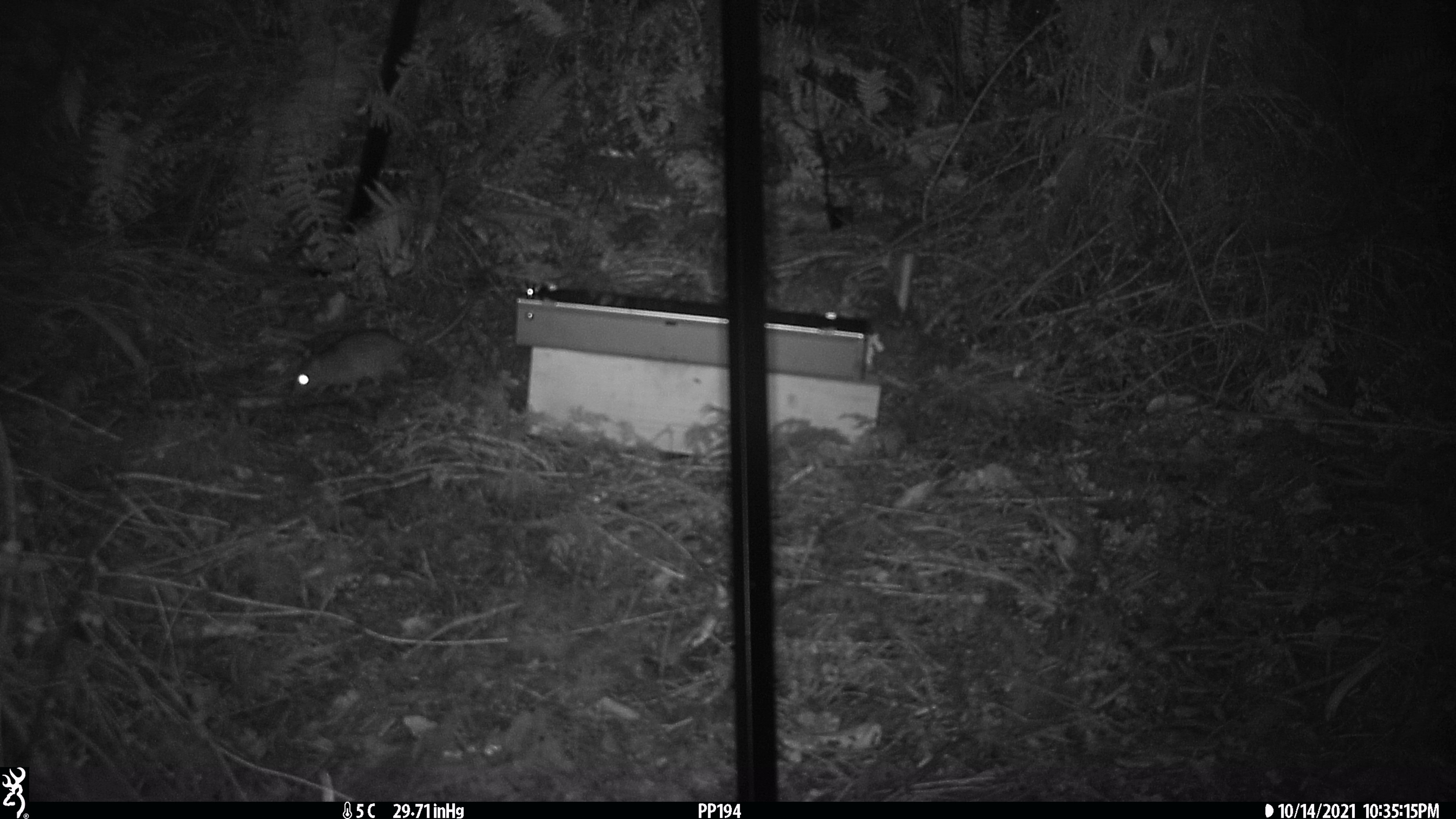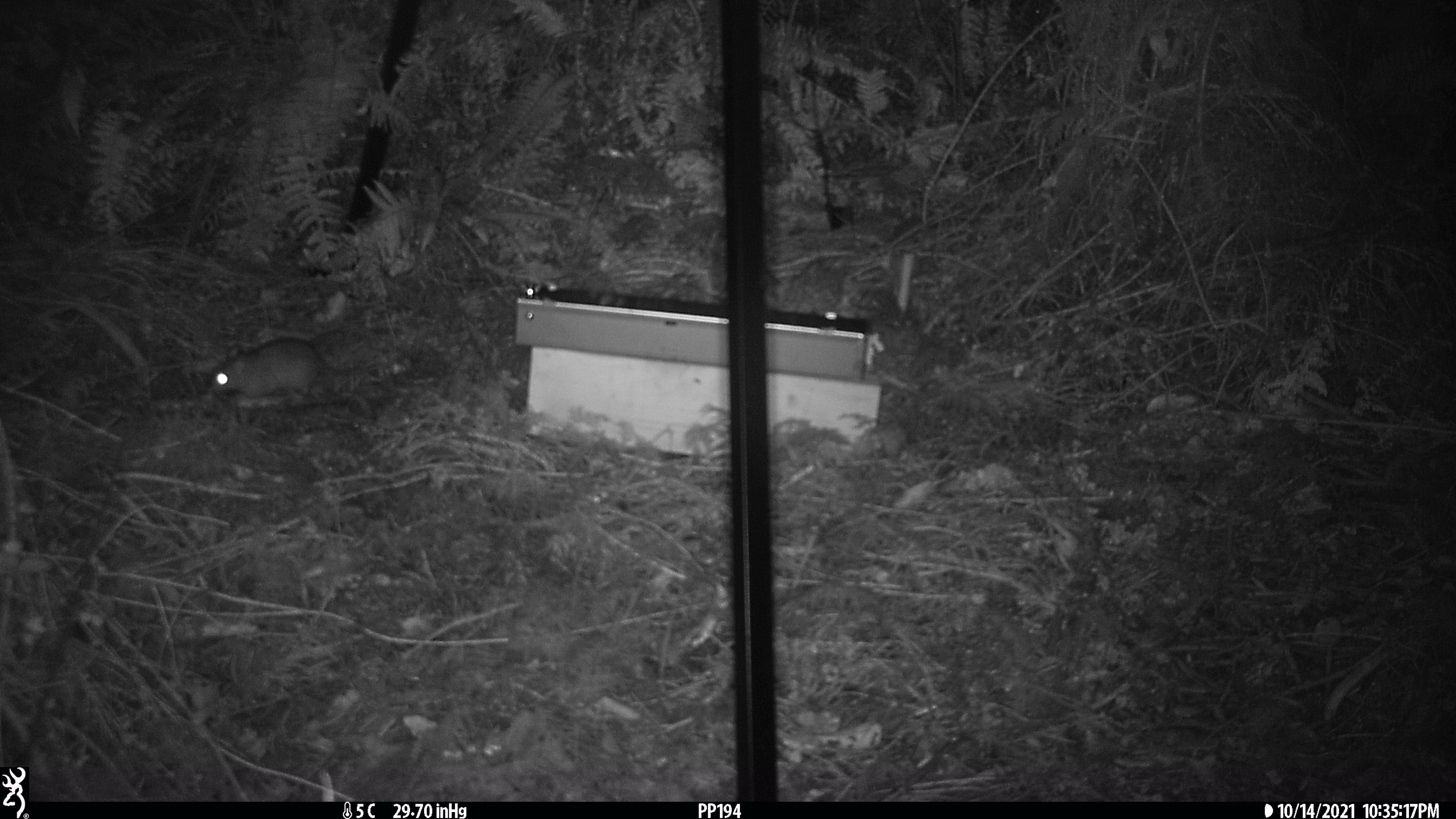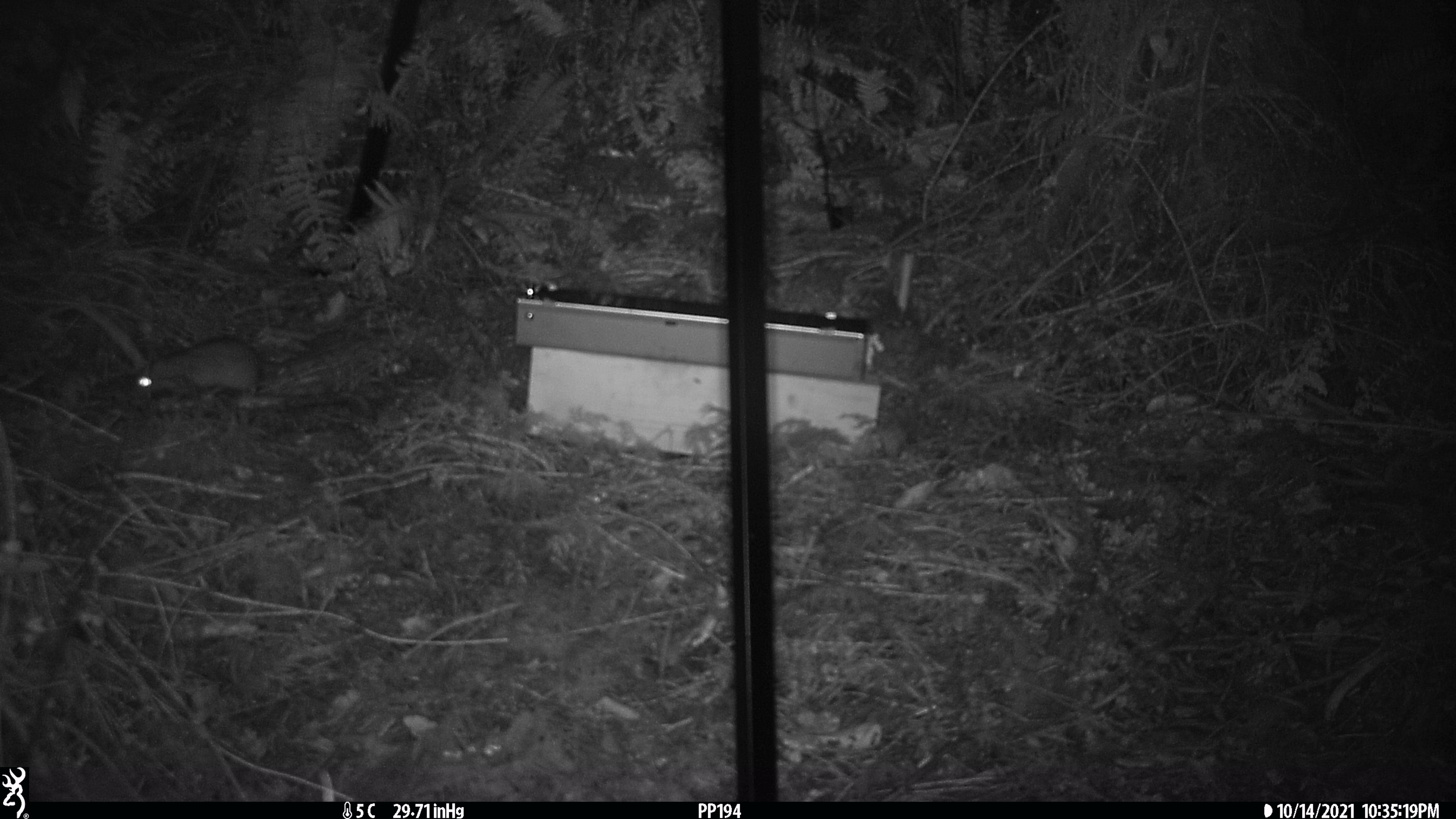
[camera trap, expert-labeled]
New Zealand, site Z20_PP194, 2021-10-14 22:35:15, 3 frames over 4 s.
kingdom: Animalia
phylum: Chordata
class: Mammalia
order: Rodentia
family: Muridae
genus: Rattus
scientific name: Rattus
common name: rat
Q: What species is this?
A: Rat (Rattus).